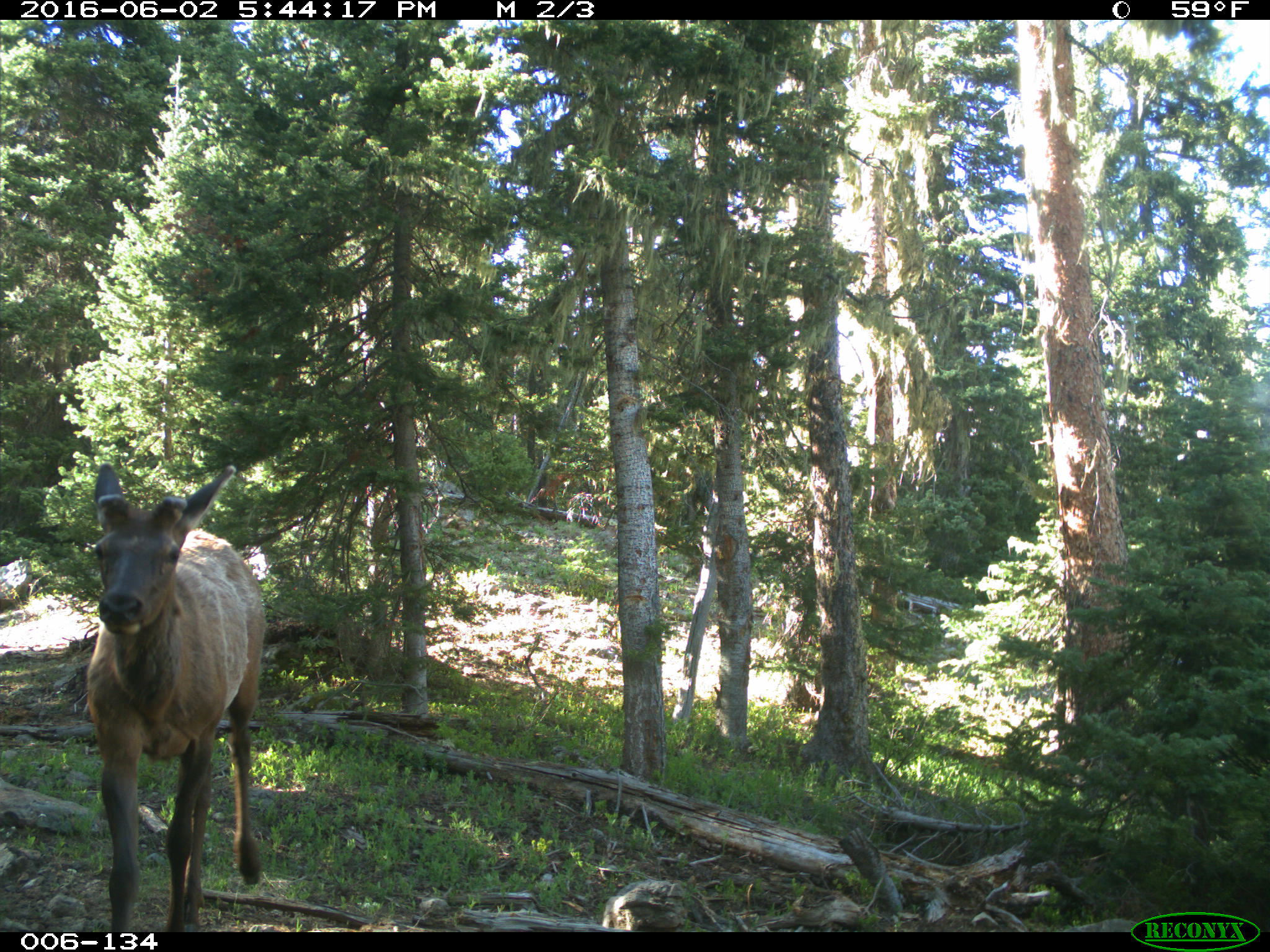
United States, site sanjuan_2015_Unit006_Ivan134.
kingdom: Animalia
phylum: Chordata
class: Mammalia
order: Artiodactyla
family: Cervidae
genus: Cervus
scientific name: Cervus elaphus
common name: red deer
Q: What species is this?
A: Cervus elaphus (red deer).